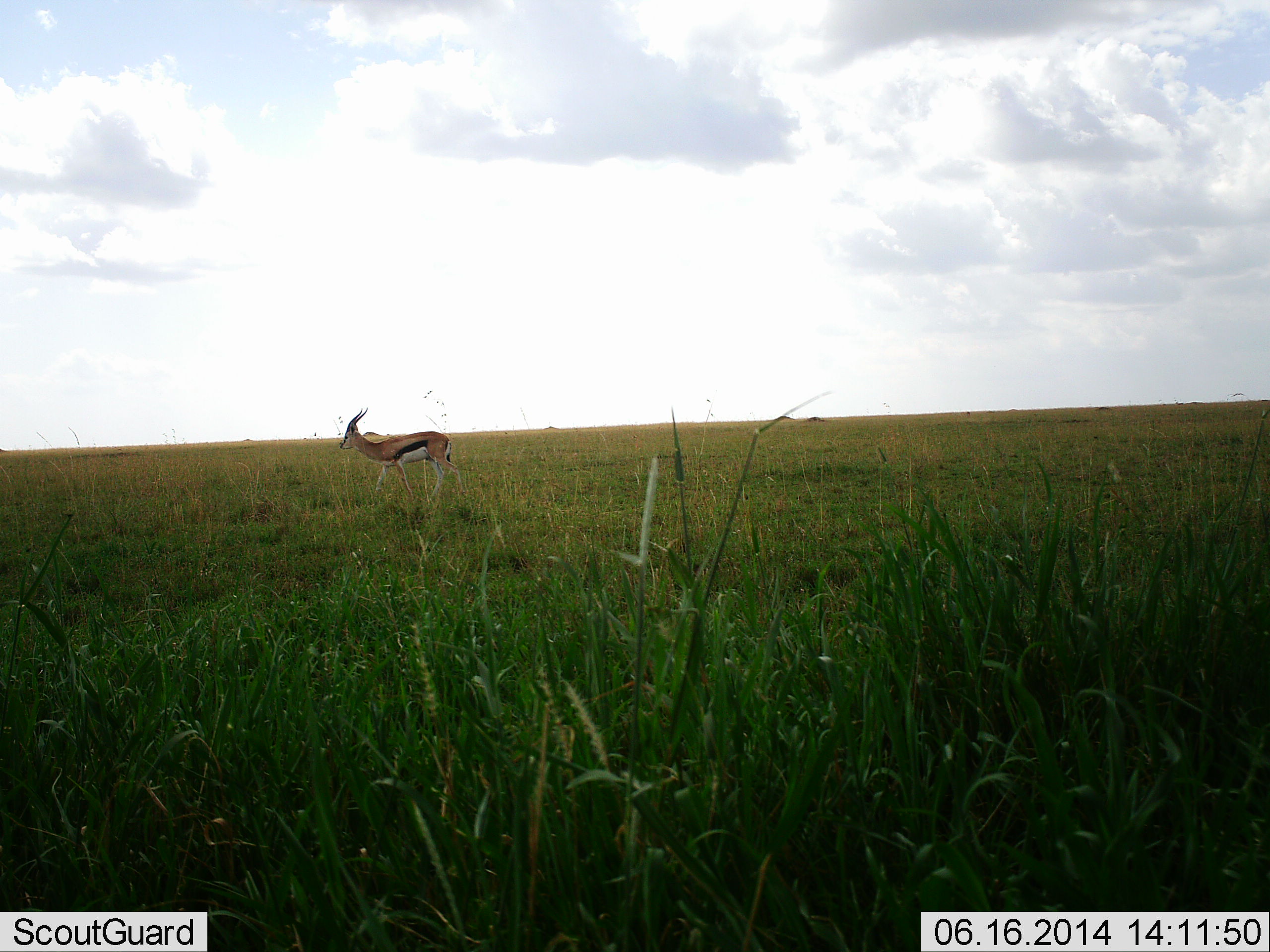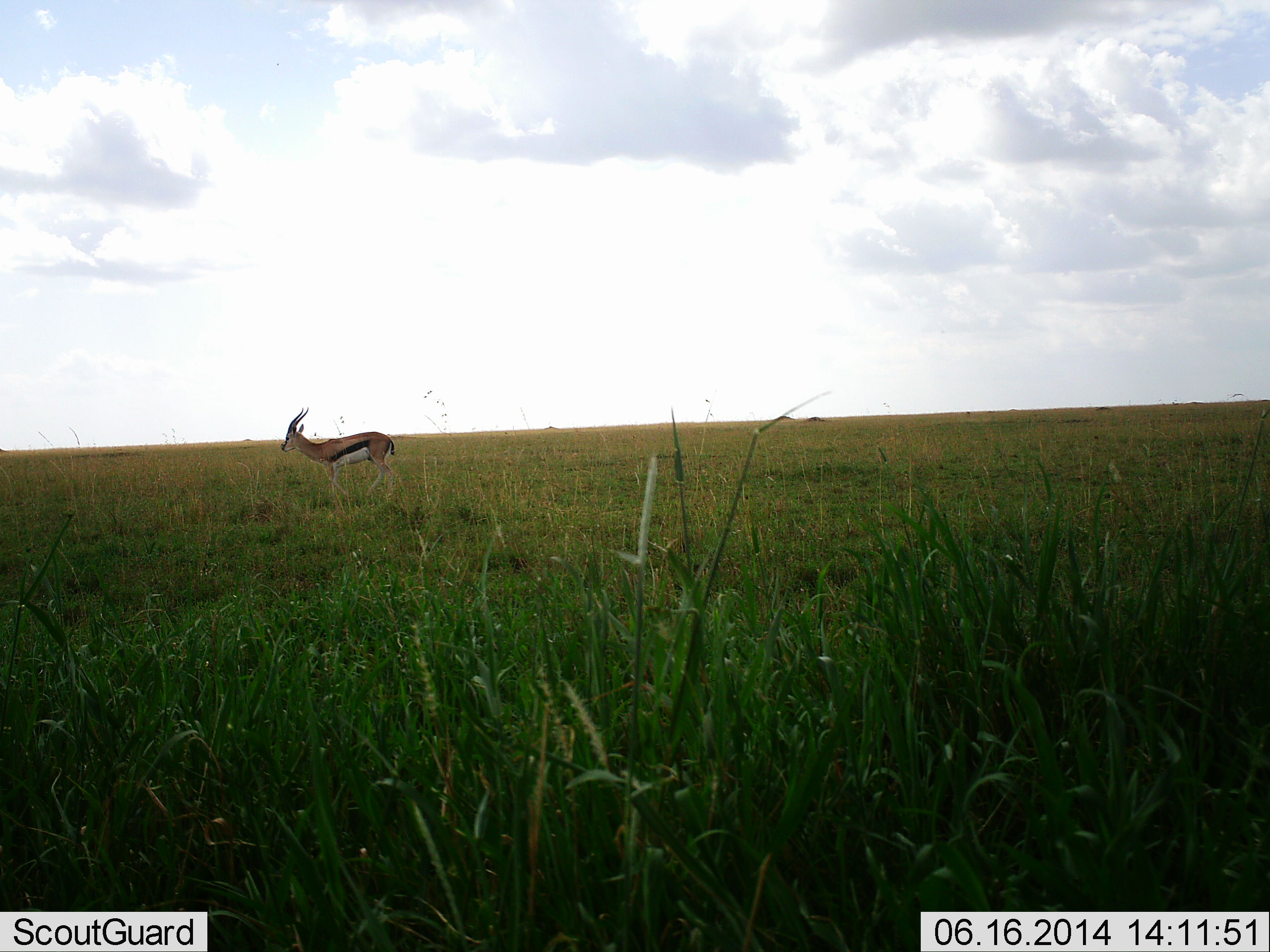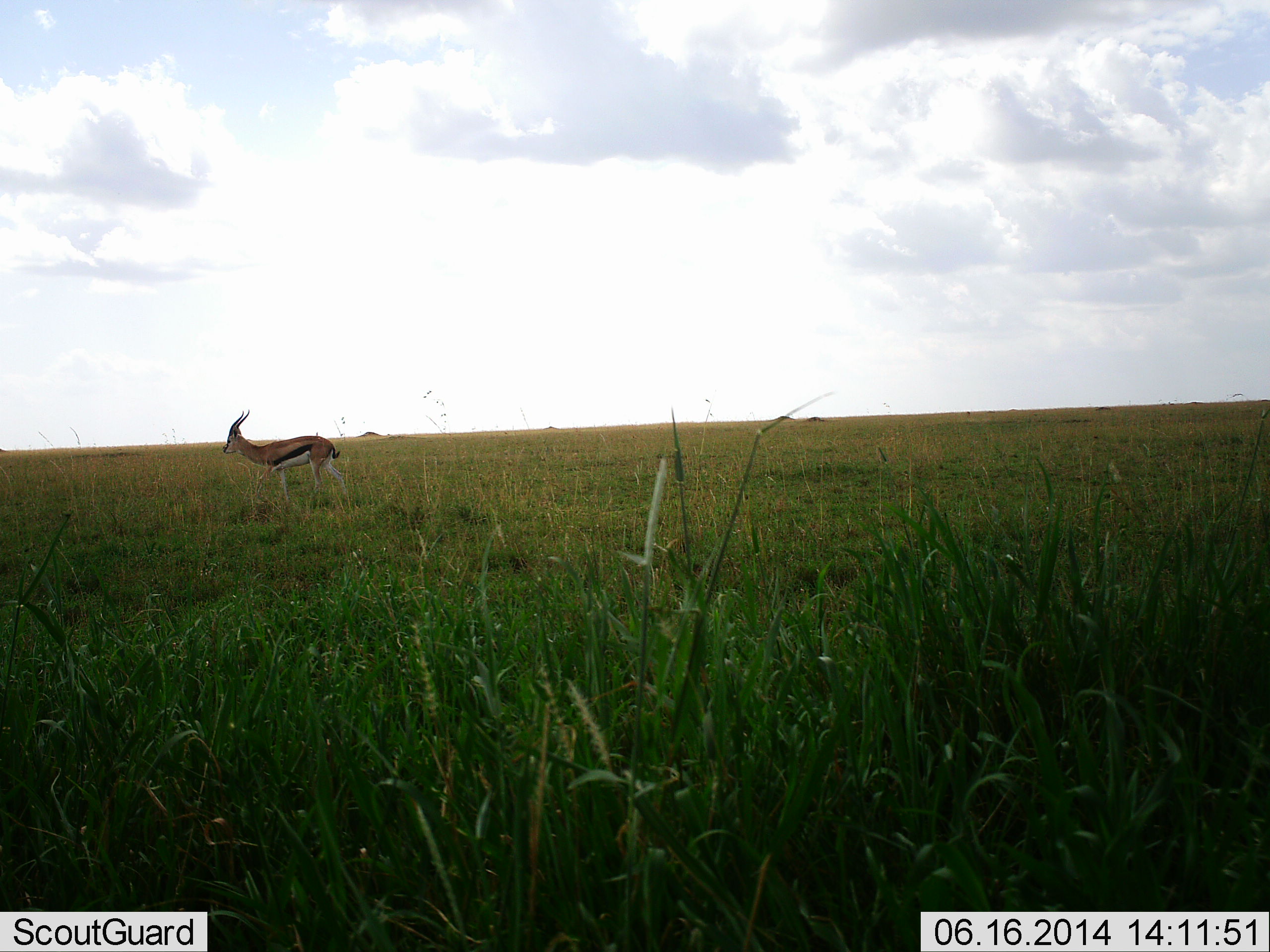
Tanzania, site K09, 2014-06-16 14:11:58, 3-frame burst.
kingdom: Animalia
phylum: Chordata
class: Mammalia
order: Artiodactyla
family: Bovidae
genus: Eudorcas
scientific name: Eudorcas thomsonii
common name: thomson's gazelle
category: gazellethomsons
Gazellethomsons (thomson's gazelle) (Eudorcas thomsonii), count 1. Behavior (volunteer vote fractions): standing 10%, resting 0%, moving 90%, interacting 0%. Young present (vote fraction): 0%. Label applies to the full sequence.